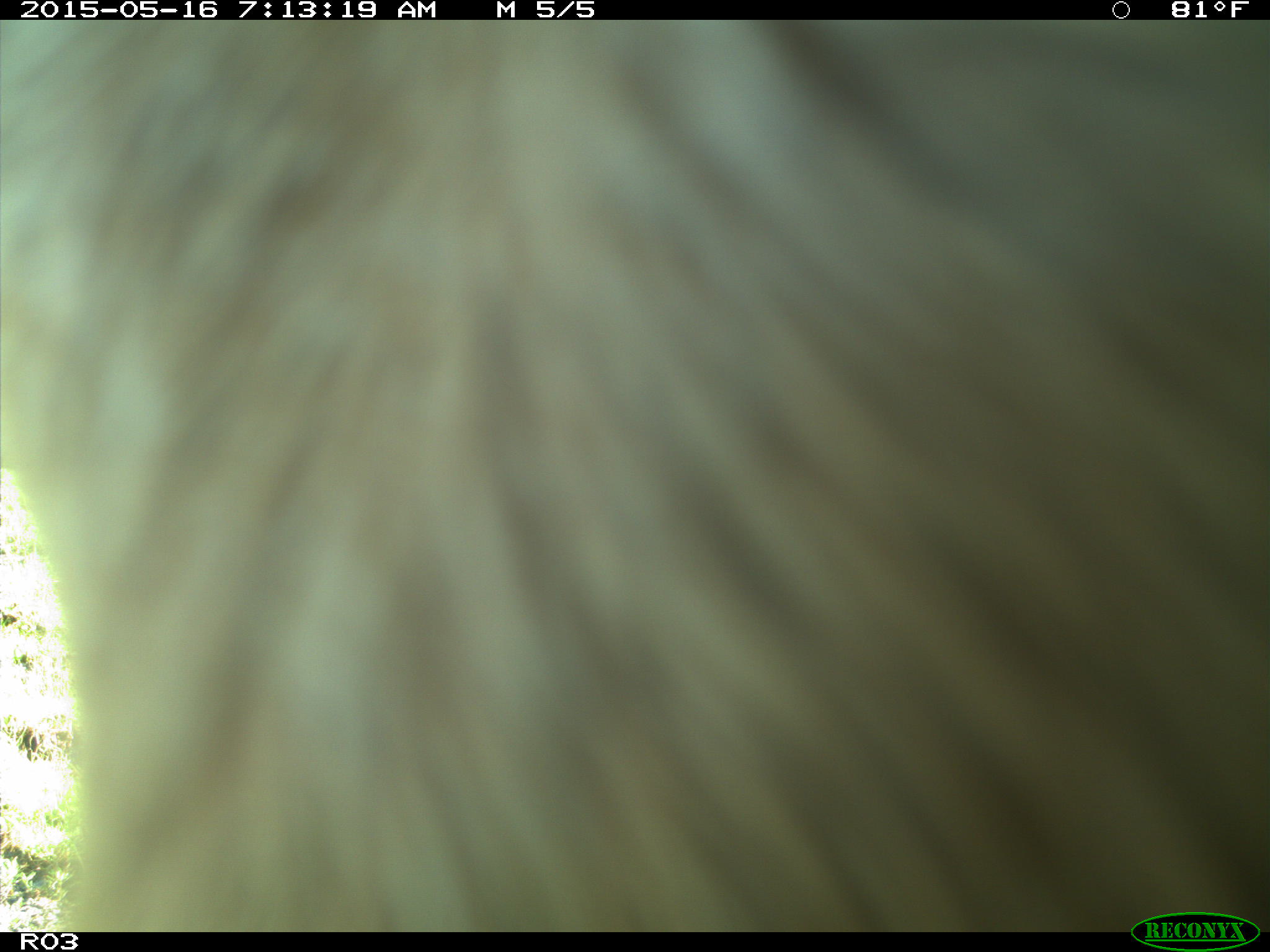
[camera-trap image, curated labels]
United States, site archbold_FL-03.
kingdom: Animalia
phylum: Chordata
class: Mammalia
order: Artiodactyla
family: Bovidae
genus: Bos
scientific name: Bos taurus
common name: domestic cow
Bos taurus (domestic cow).